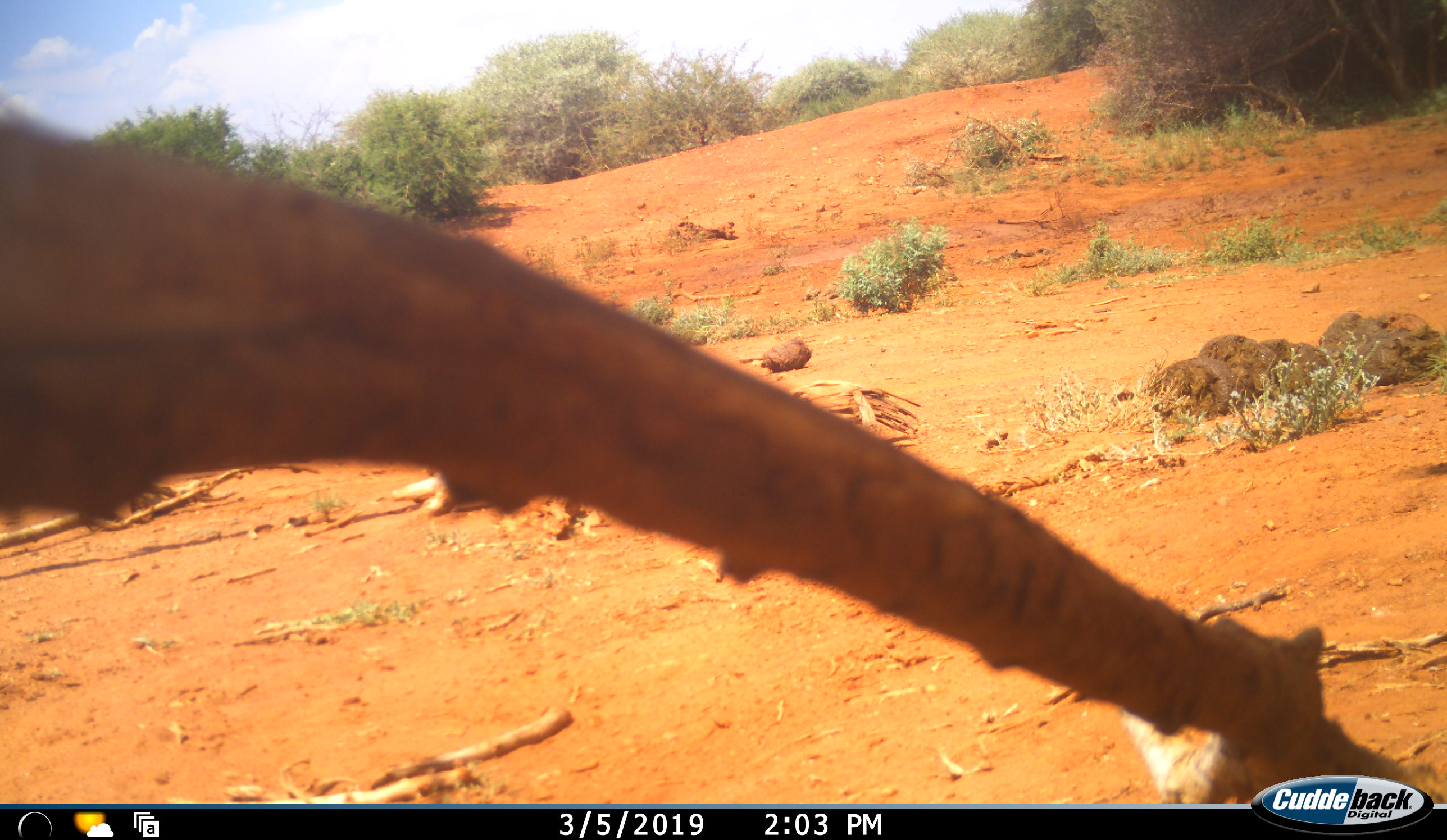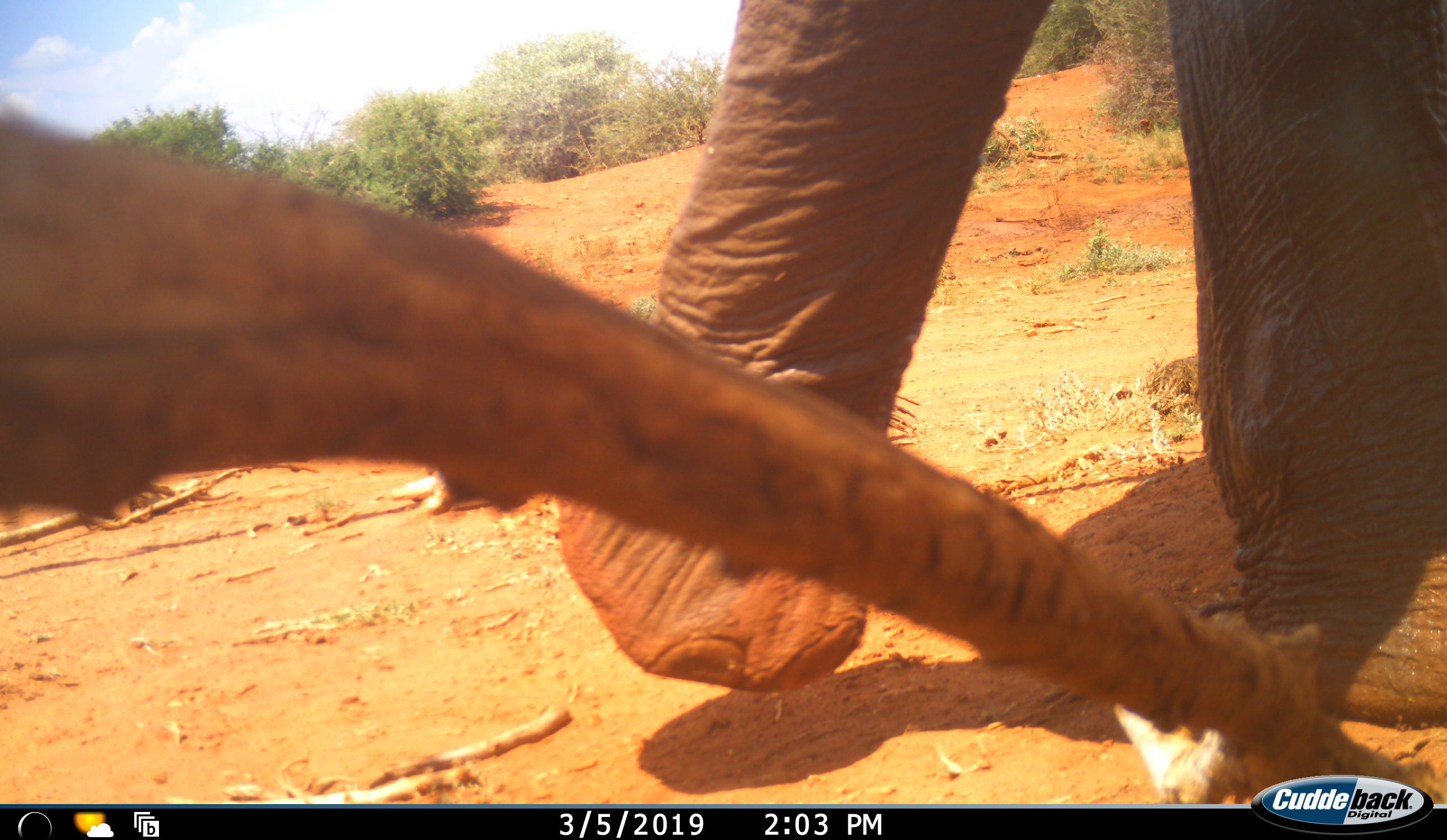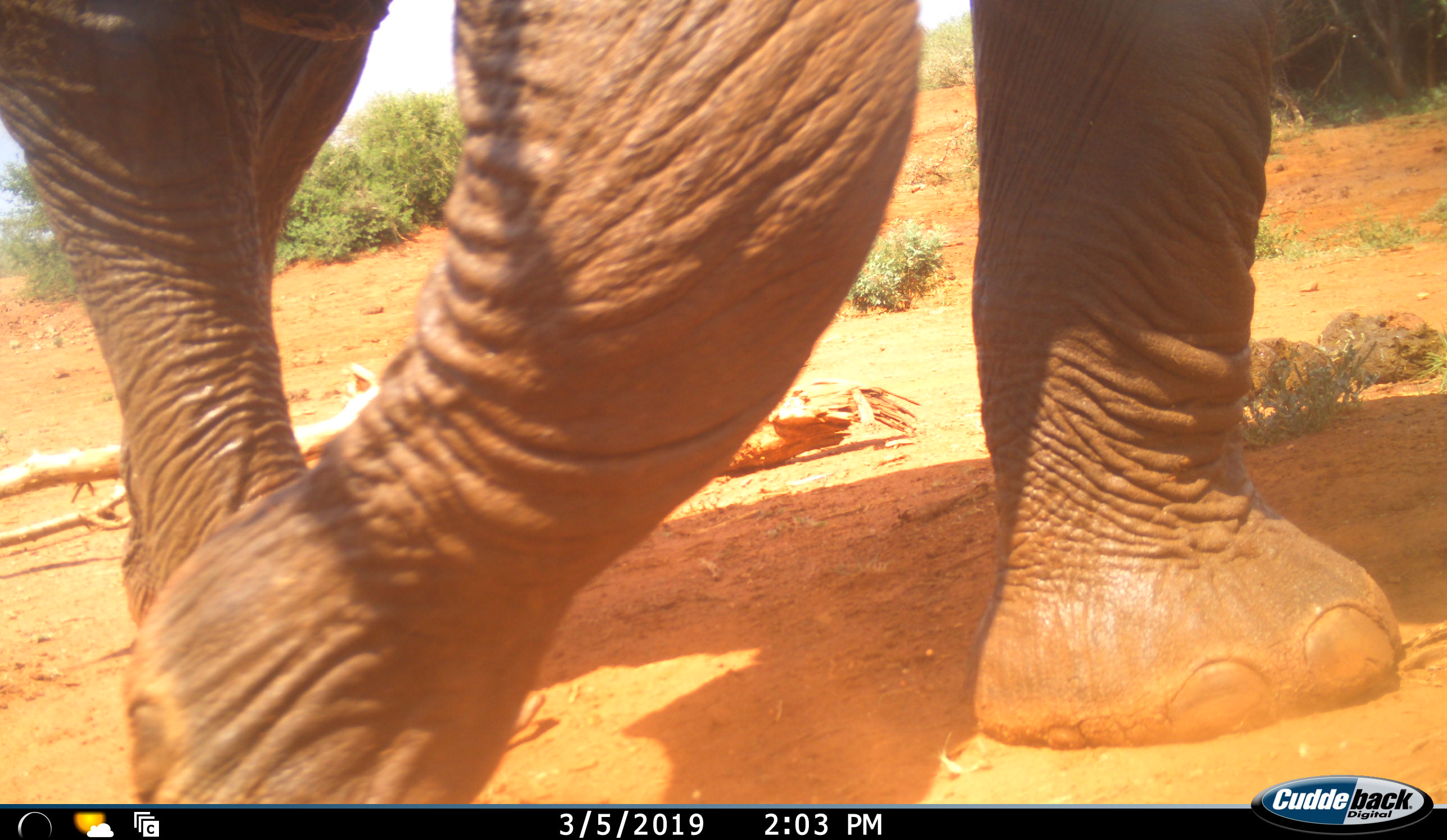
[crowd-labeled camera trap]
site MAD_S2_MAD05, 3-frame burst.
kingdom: Animalia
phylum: Chordata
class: Mammalia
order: Proboscidea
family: Elephantidae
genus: Loxodonta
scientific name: Loxodonta africana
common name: african bush elephant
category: elephant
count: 1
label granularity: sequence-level